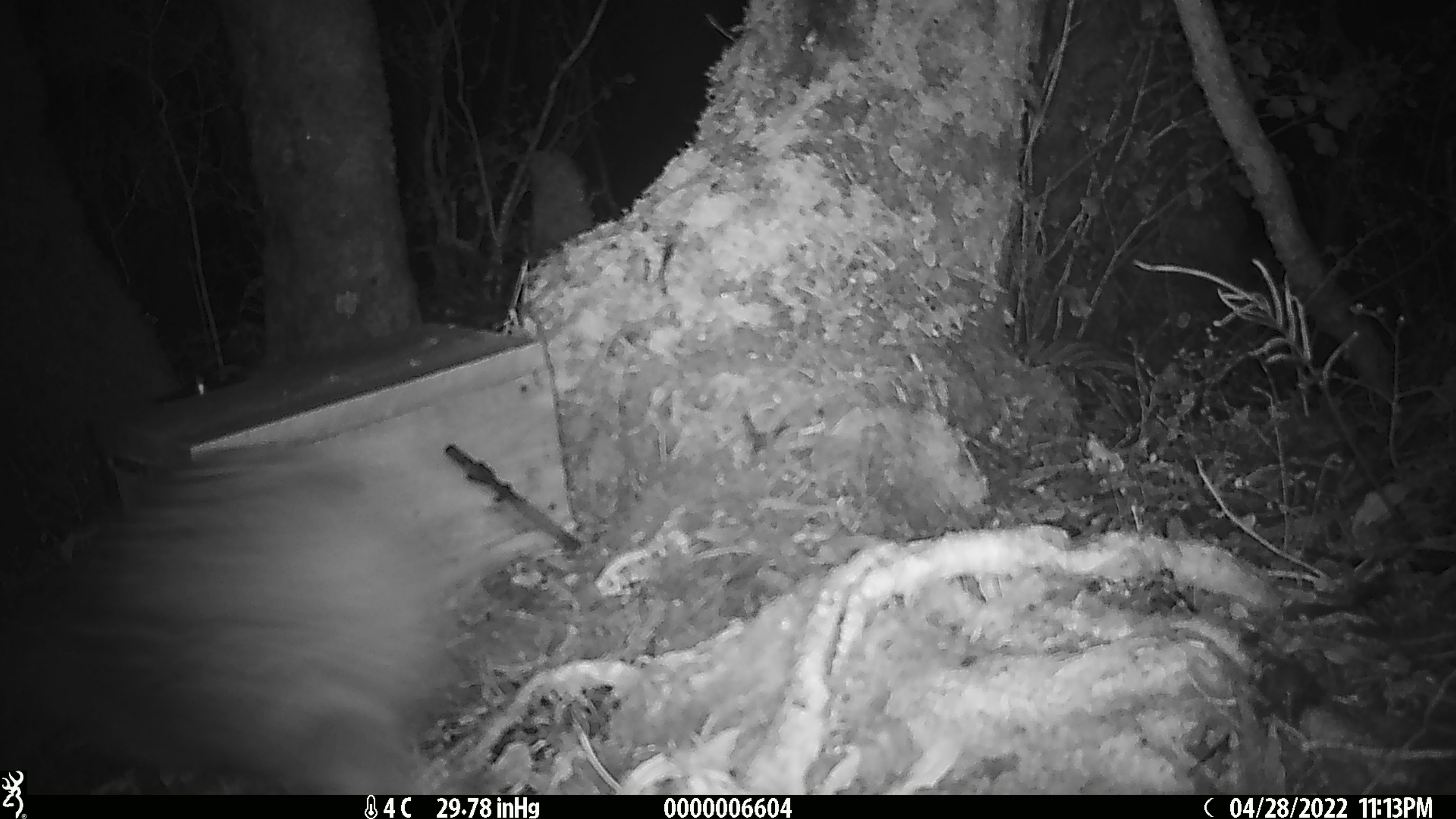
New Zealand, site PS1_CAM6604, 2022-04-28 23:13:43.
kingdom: Animalia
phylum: Chordata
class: Aves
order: Apterygiformes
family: Apterygidae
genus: Apteryx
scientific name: Apteryx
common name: kiwi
Kiwi (Apteryx).